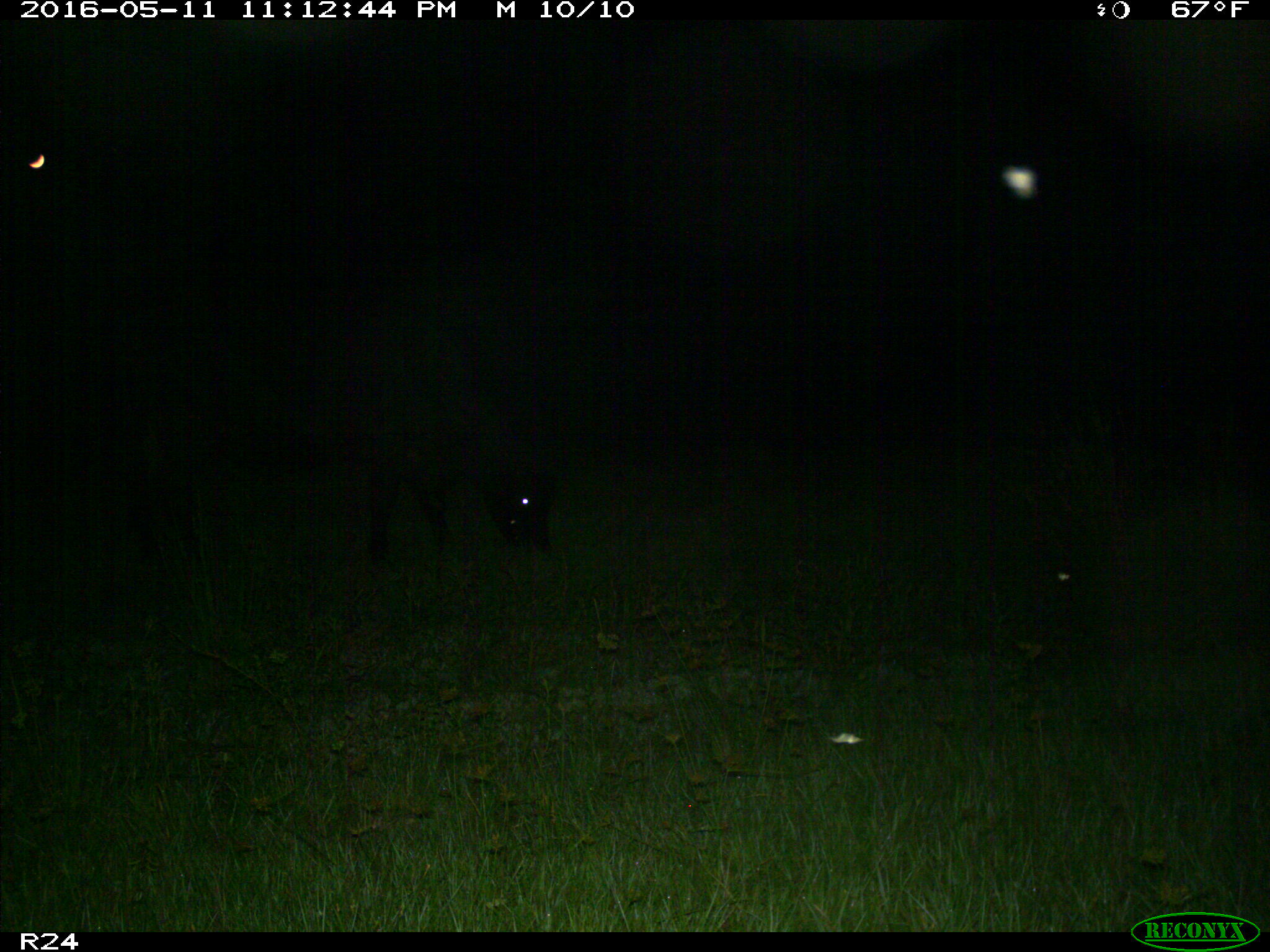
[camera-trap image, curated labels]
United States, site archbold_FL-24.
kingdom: Animalia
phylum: Chordata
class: Mammalia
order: Artiodactyla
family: Bovidae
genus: Bos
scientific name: Bos taurus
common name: domestic cow